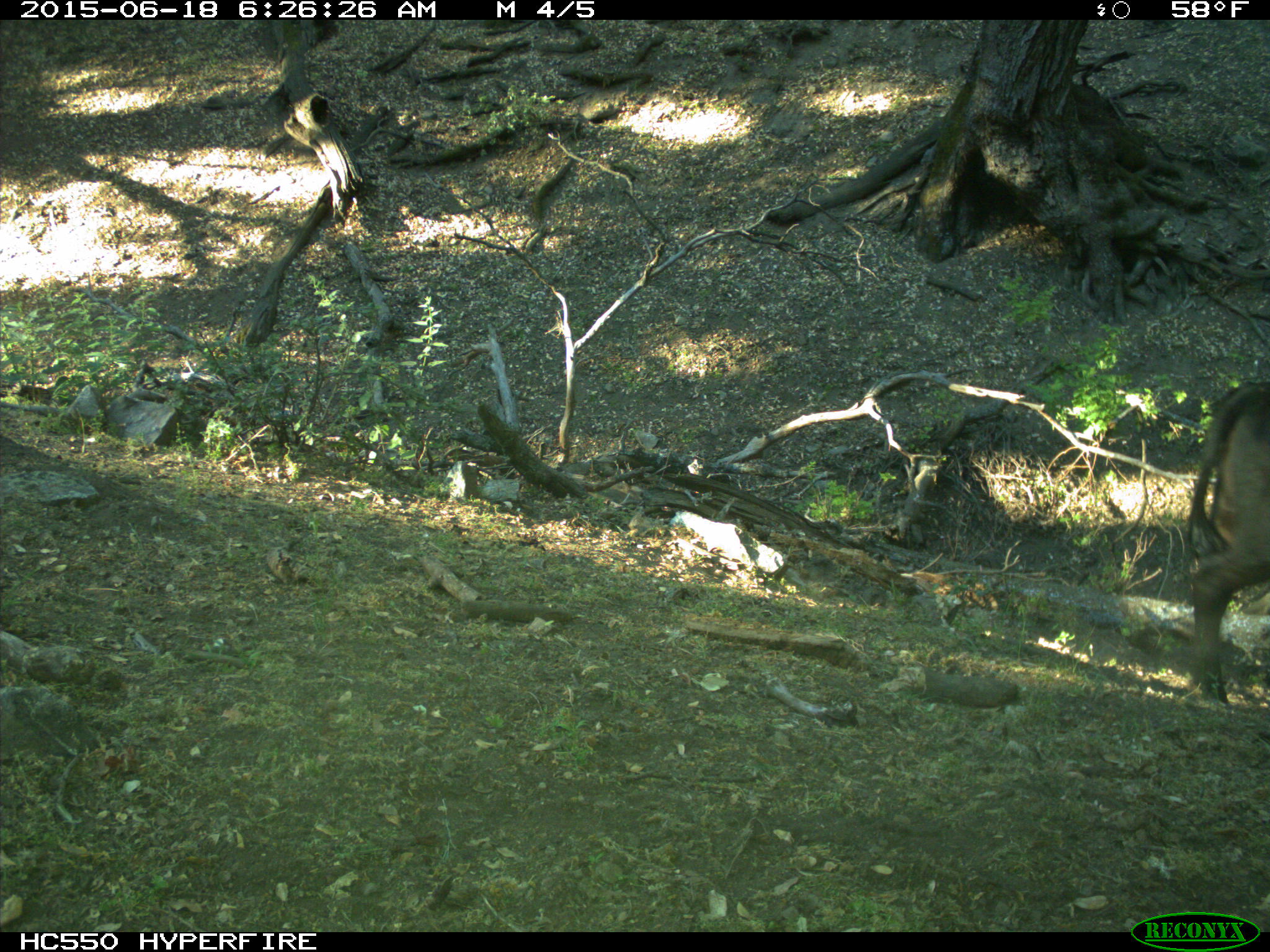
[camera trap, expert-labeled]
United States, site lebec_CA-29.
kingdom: Animalia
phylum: Chordata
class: Mammalia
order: Artiodactyla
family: Bovidae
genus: Bos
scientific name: Bos taurus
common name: domestic cow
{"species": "Bos taurus (domestic cow)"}